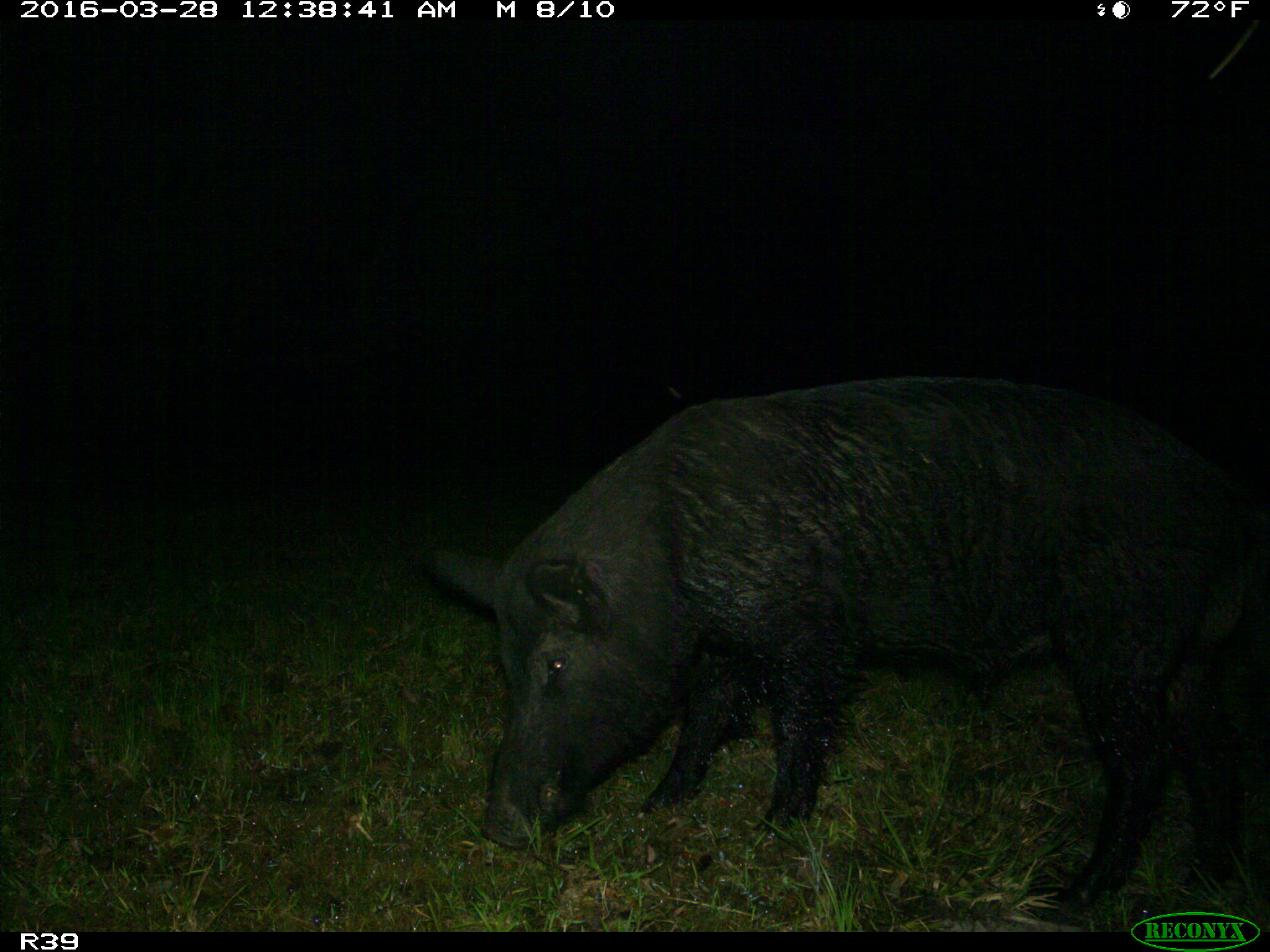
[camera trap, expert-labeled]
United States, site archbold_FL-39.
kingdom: Animalia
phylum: Chordata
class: Mammalia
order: Artiodactyla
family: Suidae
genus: Sus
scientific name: Sus scrofa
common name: wild boar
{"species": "Sus scrofa (wild boar)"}